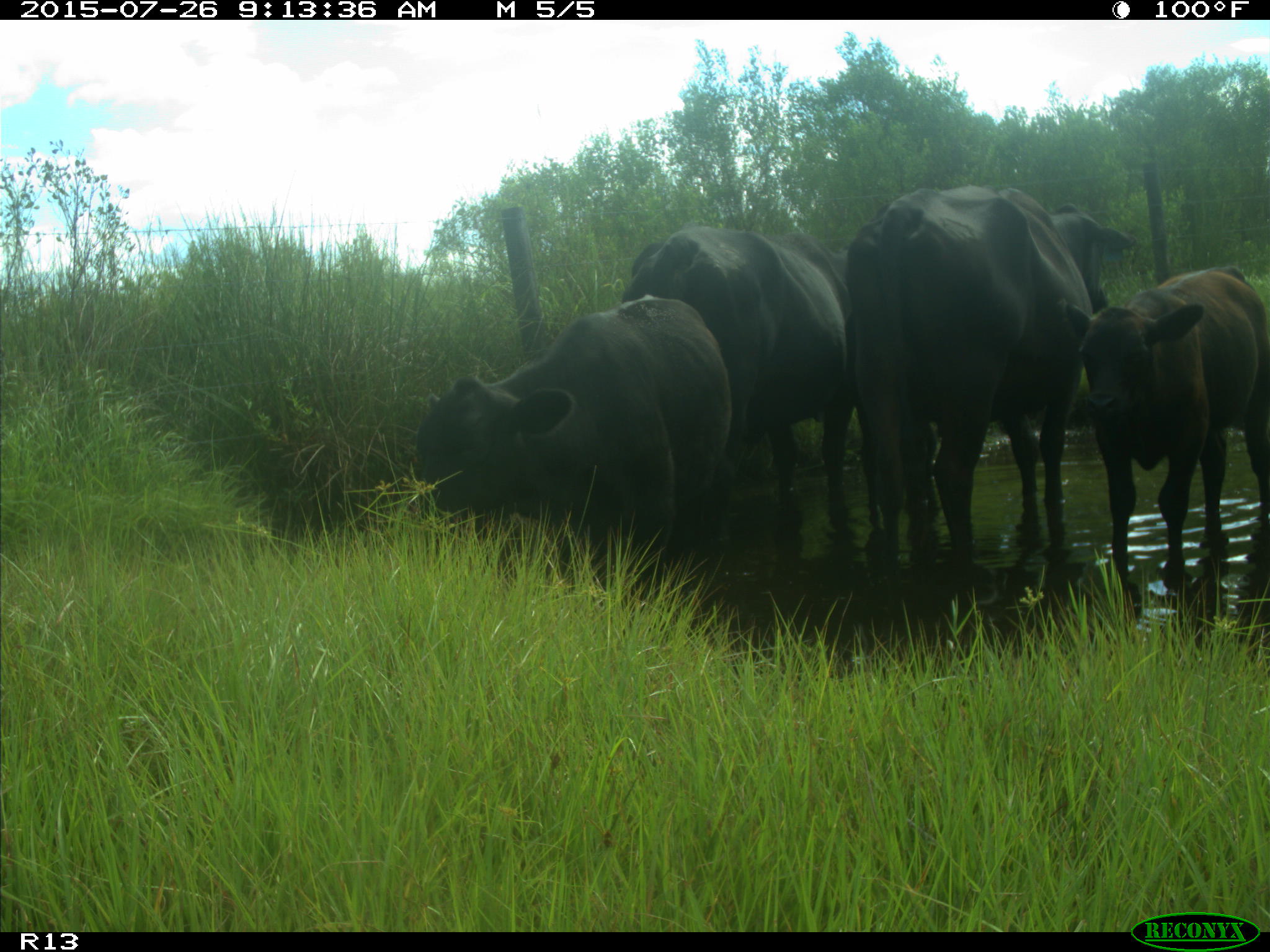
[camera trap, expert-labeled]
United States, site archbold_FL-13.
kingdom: Animalia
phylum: Chordata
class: Mammalia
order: Artiodactyla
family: Bovidae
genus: Bos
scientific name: Bos taurus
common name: domestic cow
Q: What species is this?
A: Bos taurus (domestic cow).